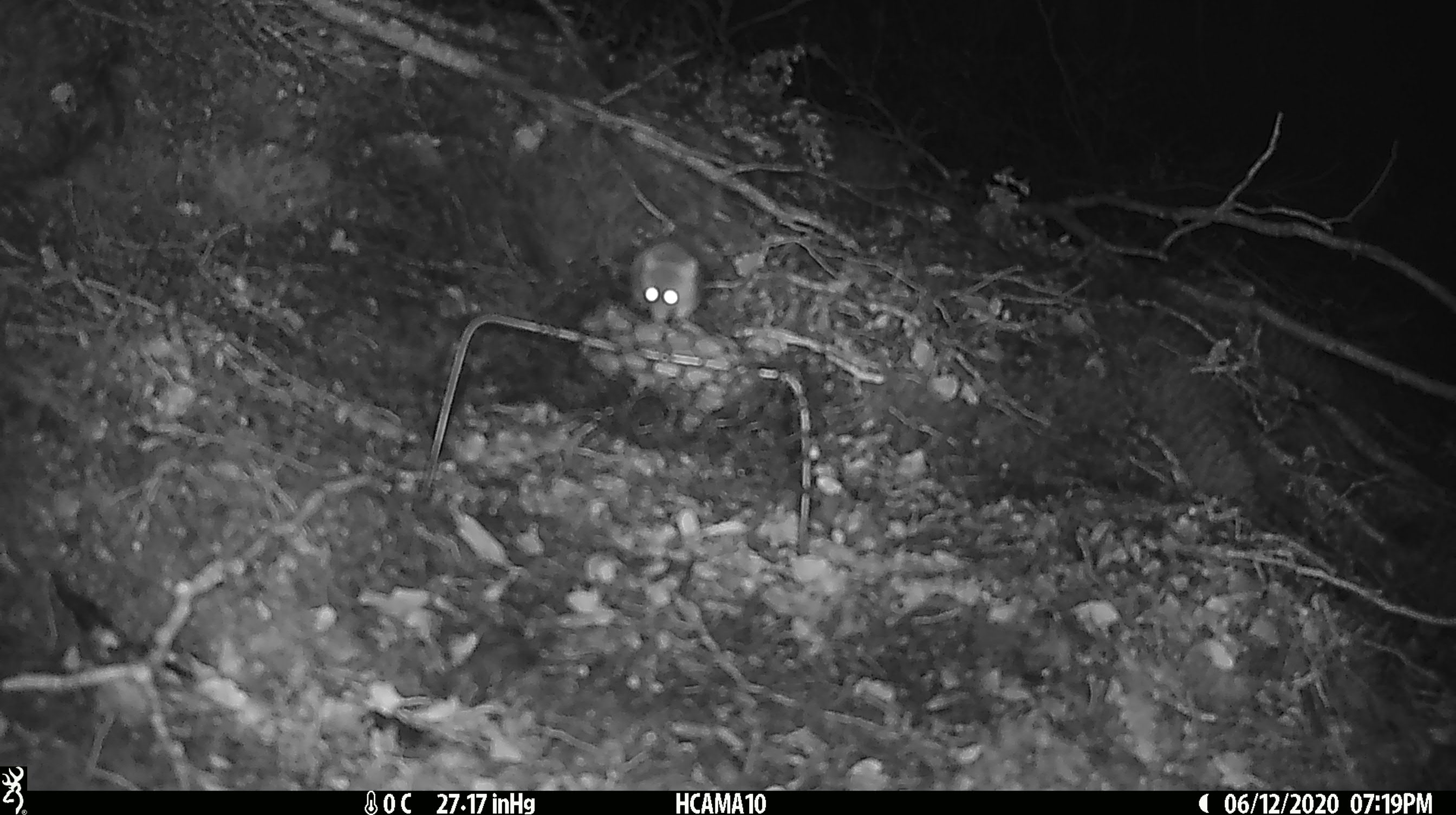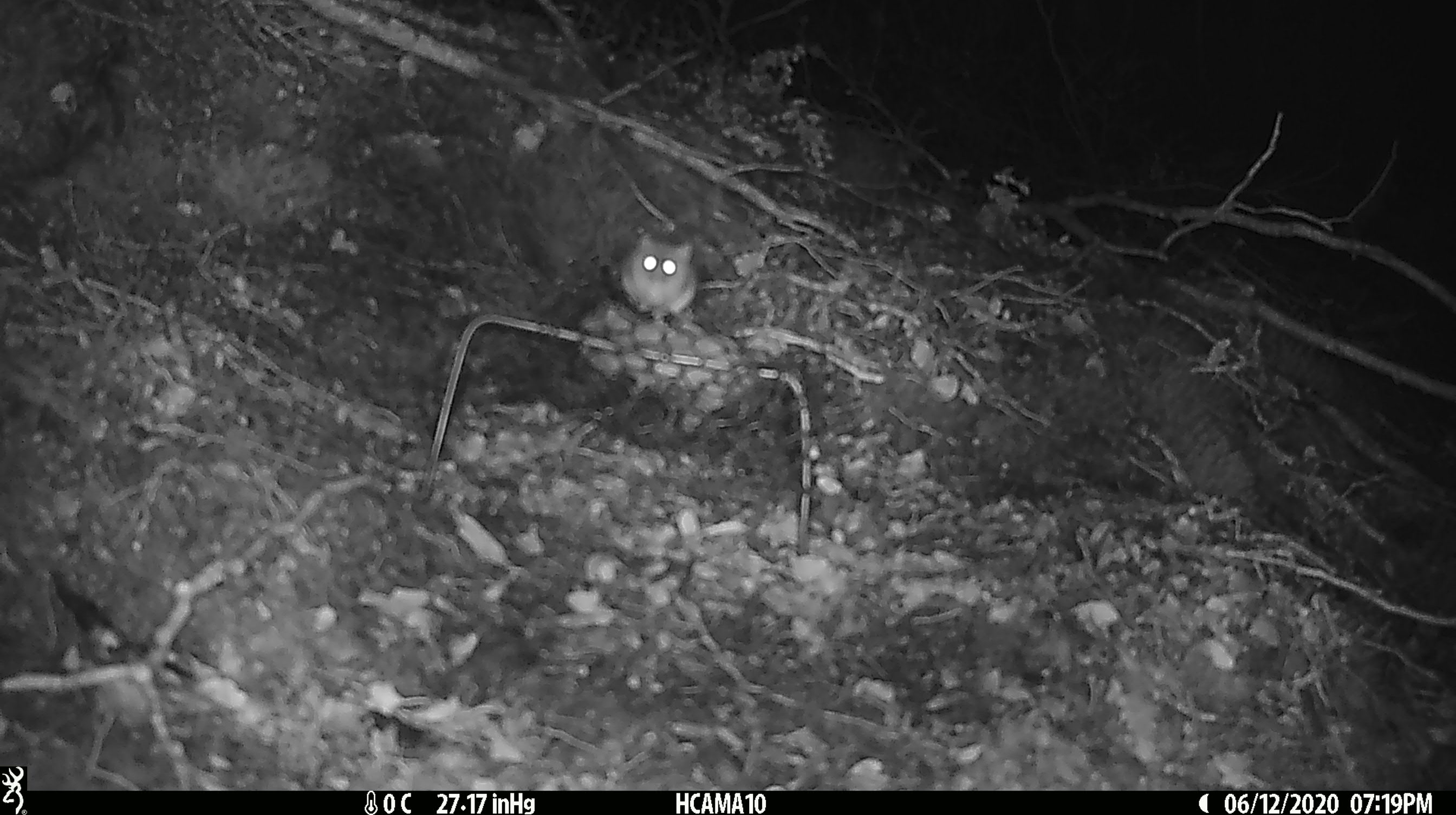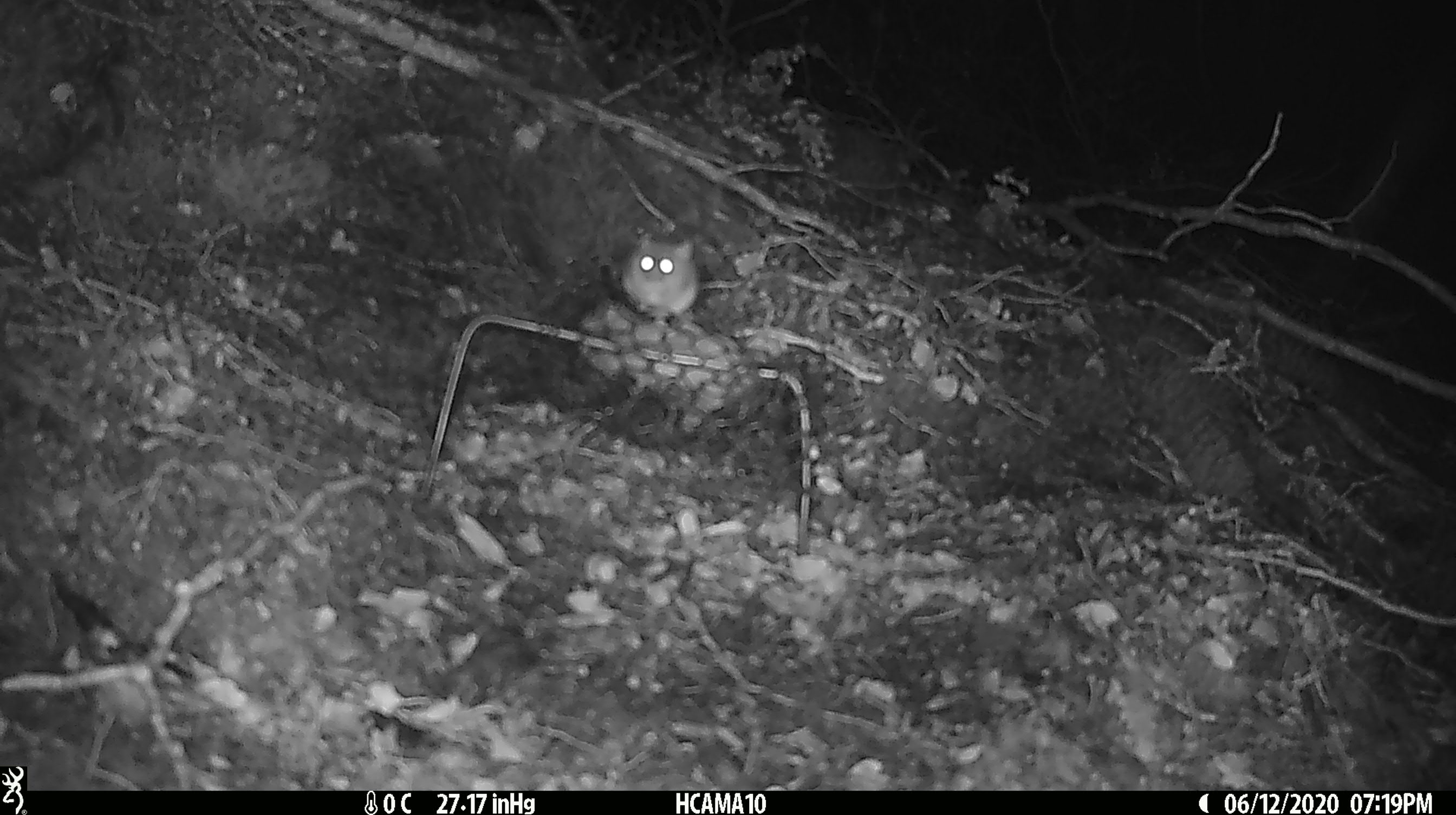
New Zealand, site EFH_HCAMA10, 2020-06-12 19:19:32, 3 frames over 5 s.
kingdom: Animalia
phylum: Chordata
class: Mammalia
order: Rodentia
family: Muridae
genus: Mus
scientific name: Mus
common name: mouse